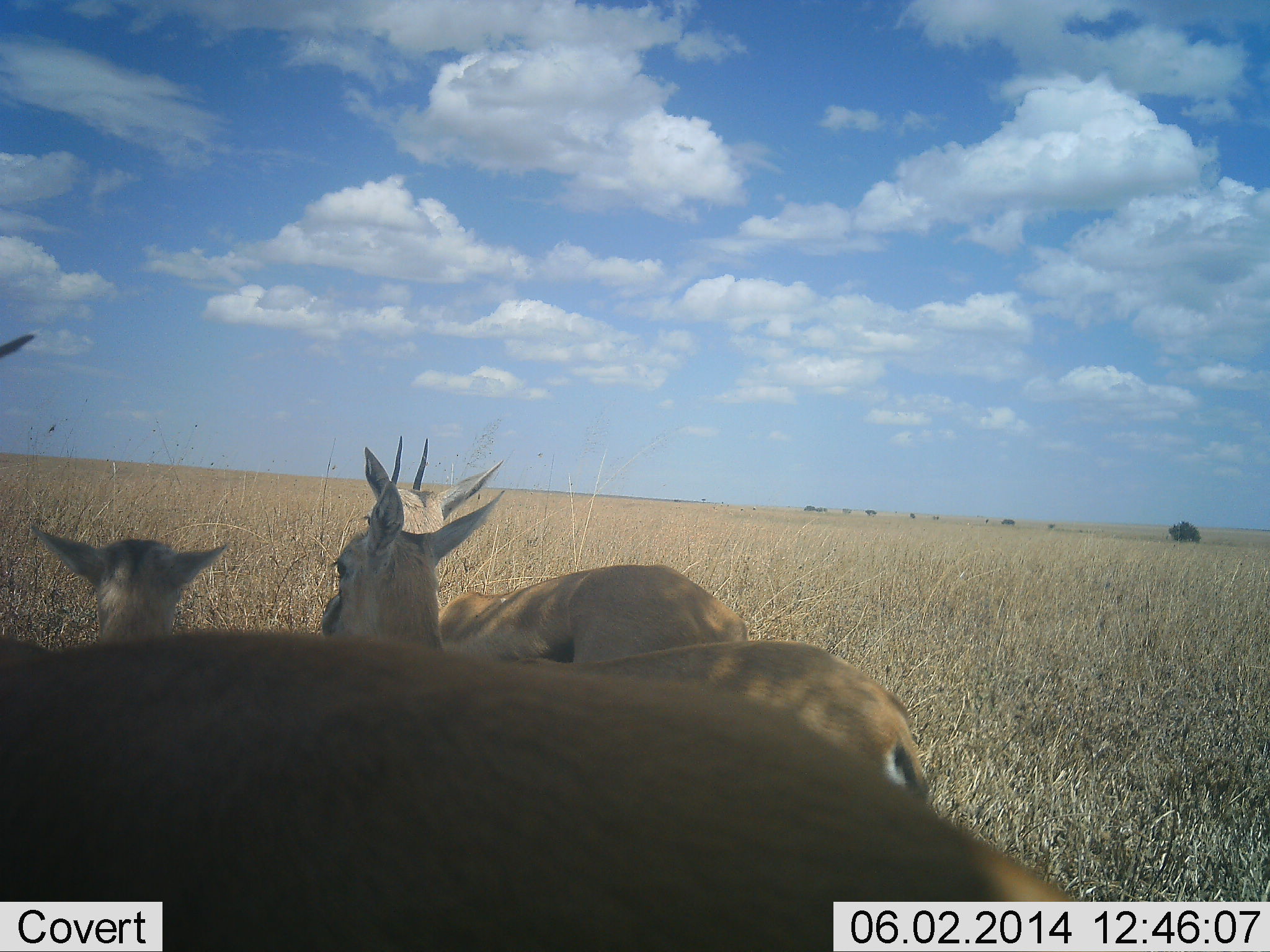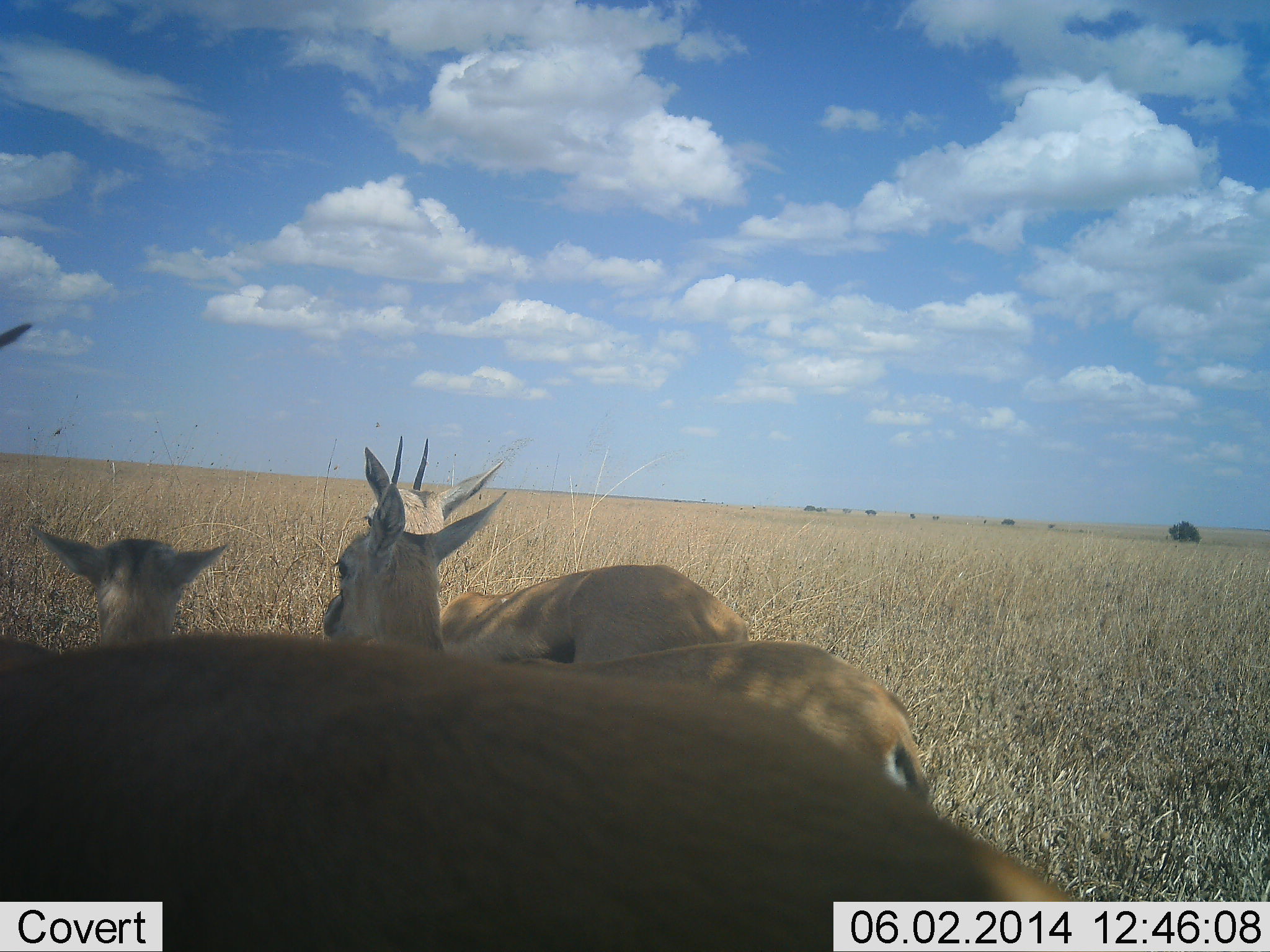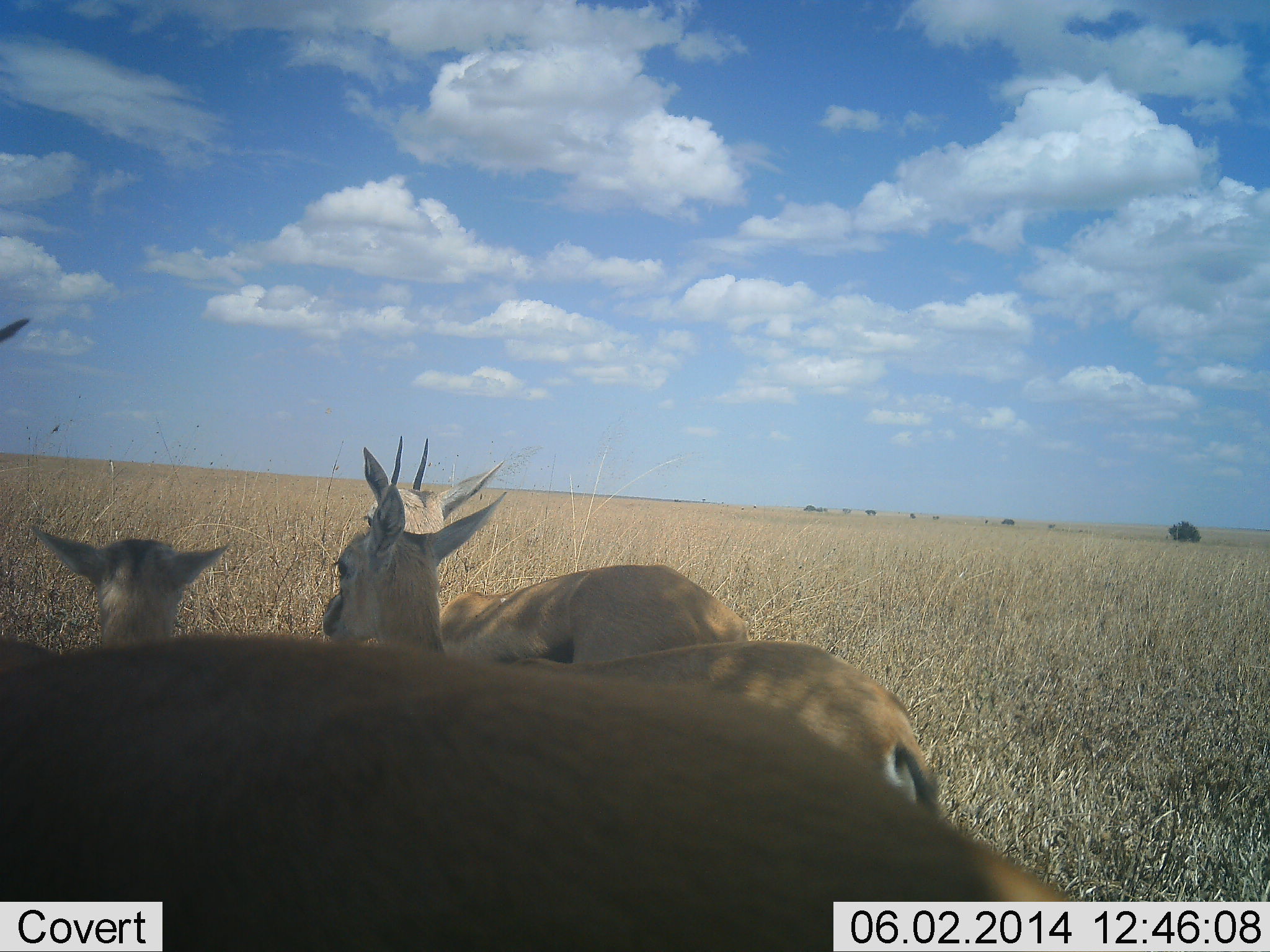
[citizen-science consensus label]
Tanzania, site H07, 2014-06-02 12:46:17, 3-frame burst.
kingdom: Animalia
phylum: Chordata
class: Mammalia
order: Artiodactyla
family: Bovidae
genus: Eudorcas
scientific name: Eudorcas thomsonii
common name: thomson's gazelle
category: gazellethomsons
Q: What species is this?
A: Gazellethomsons (thomson's gazelle) (Eudorcas thomsonii).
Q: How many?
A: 4.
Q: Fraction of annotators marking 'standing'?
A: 100%.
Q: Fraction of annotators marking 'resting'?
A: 0%.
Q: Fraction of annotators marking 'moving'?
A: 0%.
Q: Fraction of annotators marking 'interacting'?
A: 0%.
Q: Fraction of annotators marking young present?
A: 20%.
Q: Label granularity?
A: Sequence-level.